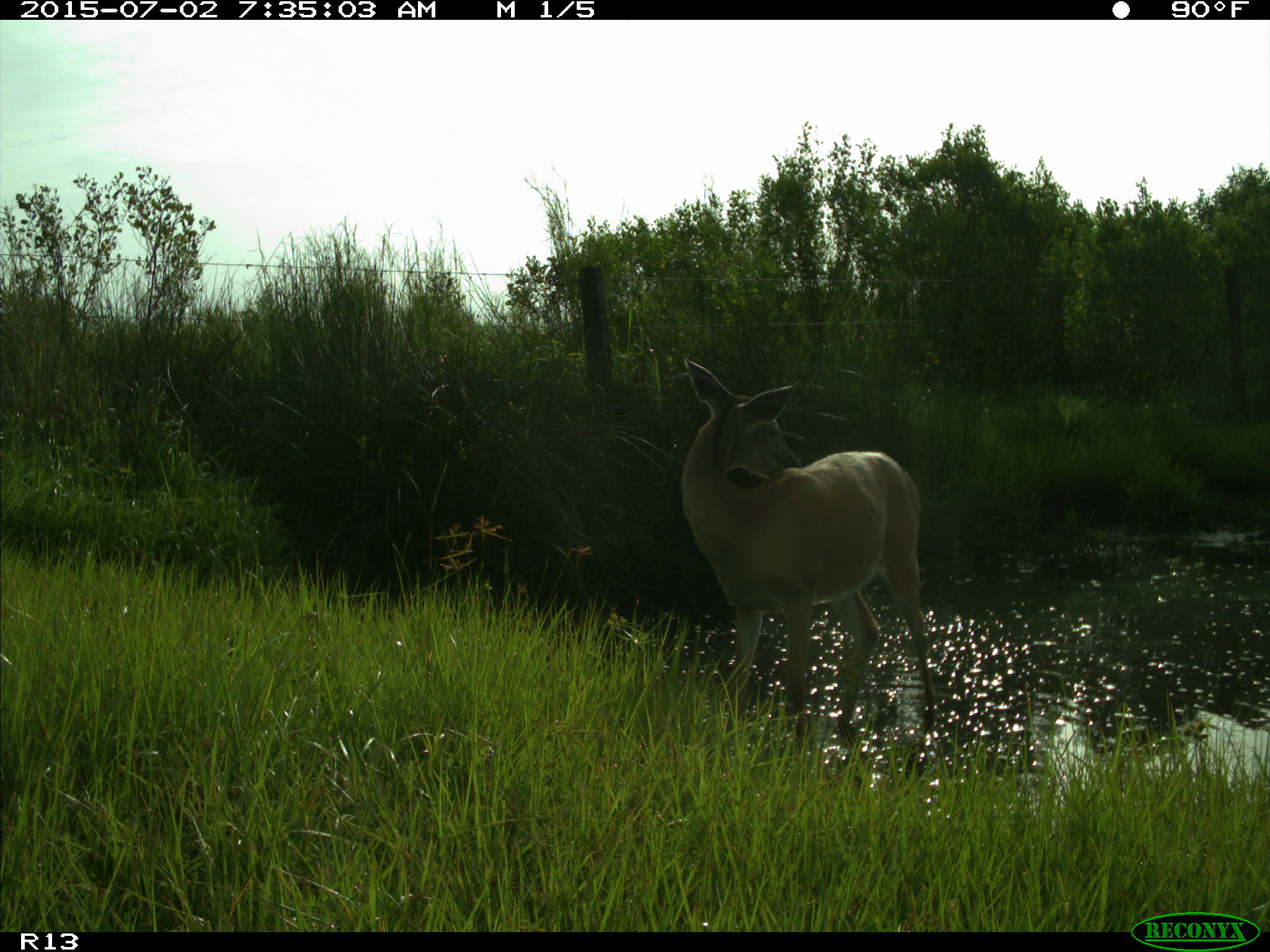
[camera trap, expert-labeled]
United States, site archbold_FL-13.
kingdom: Animalia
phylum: Chordata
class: Mammalia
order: Artiodactyla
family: Cervidae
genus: Odocoileus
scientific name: Odocoileus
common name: deer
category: unidentified deer